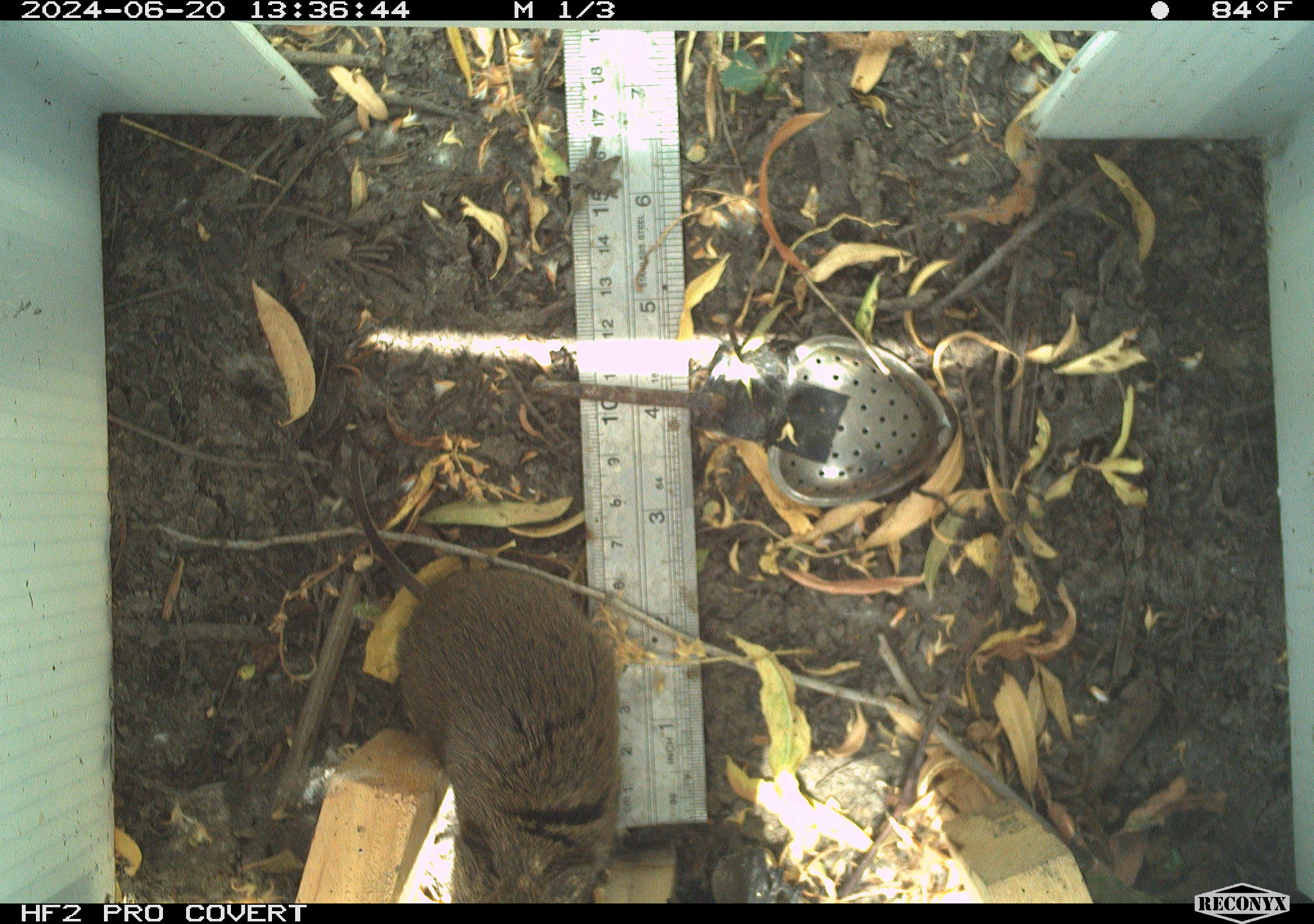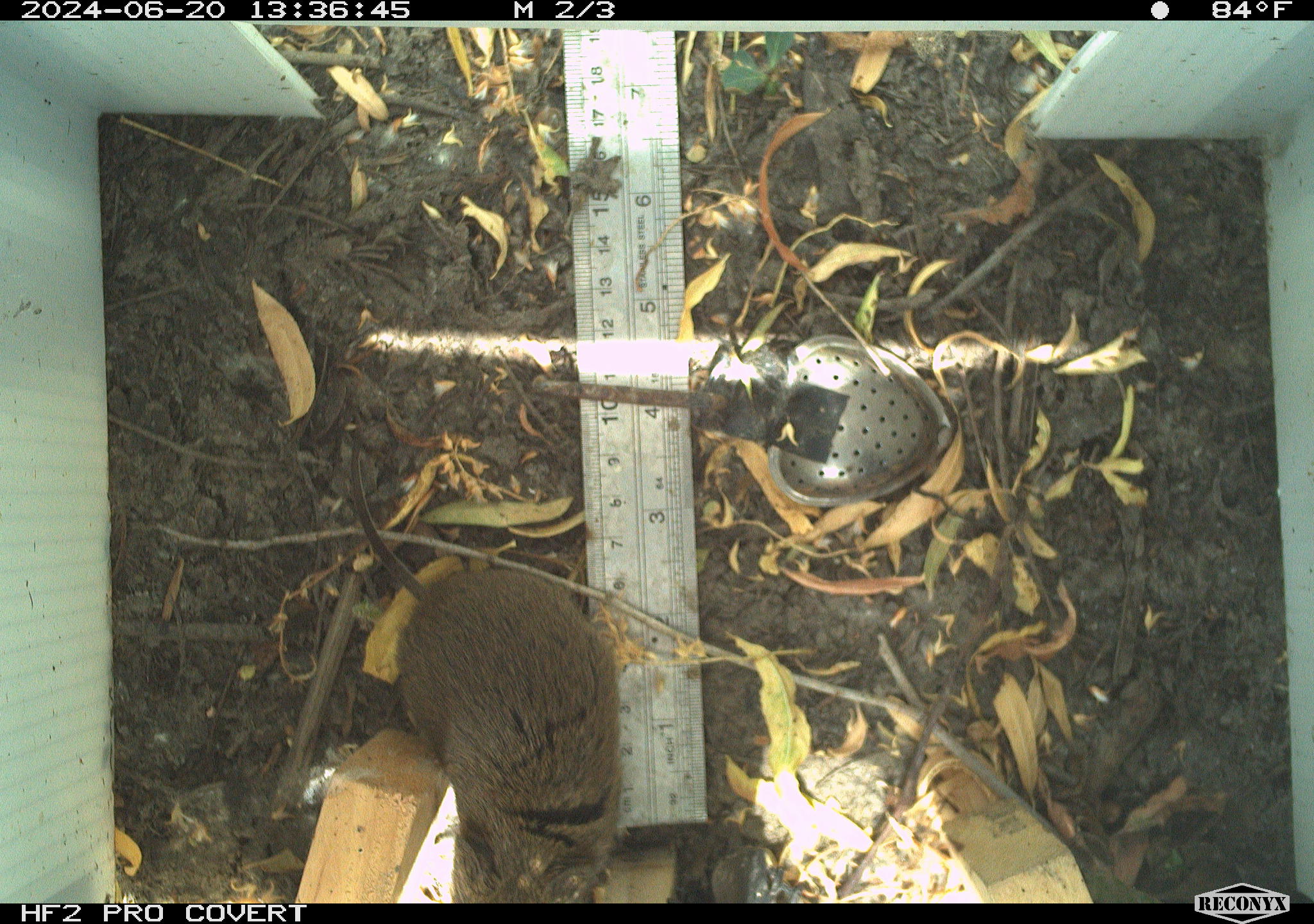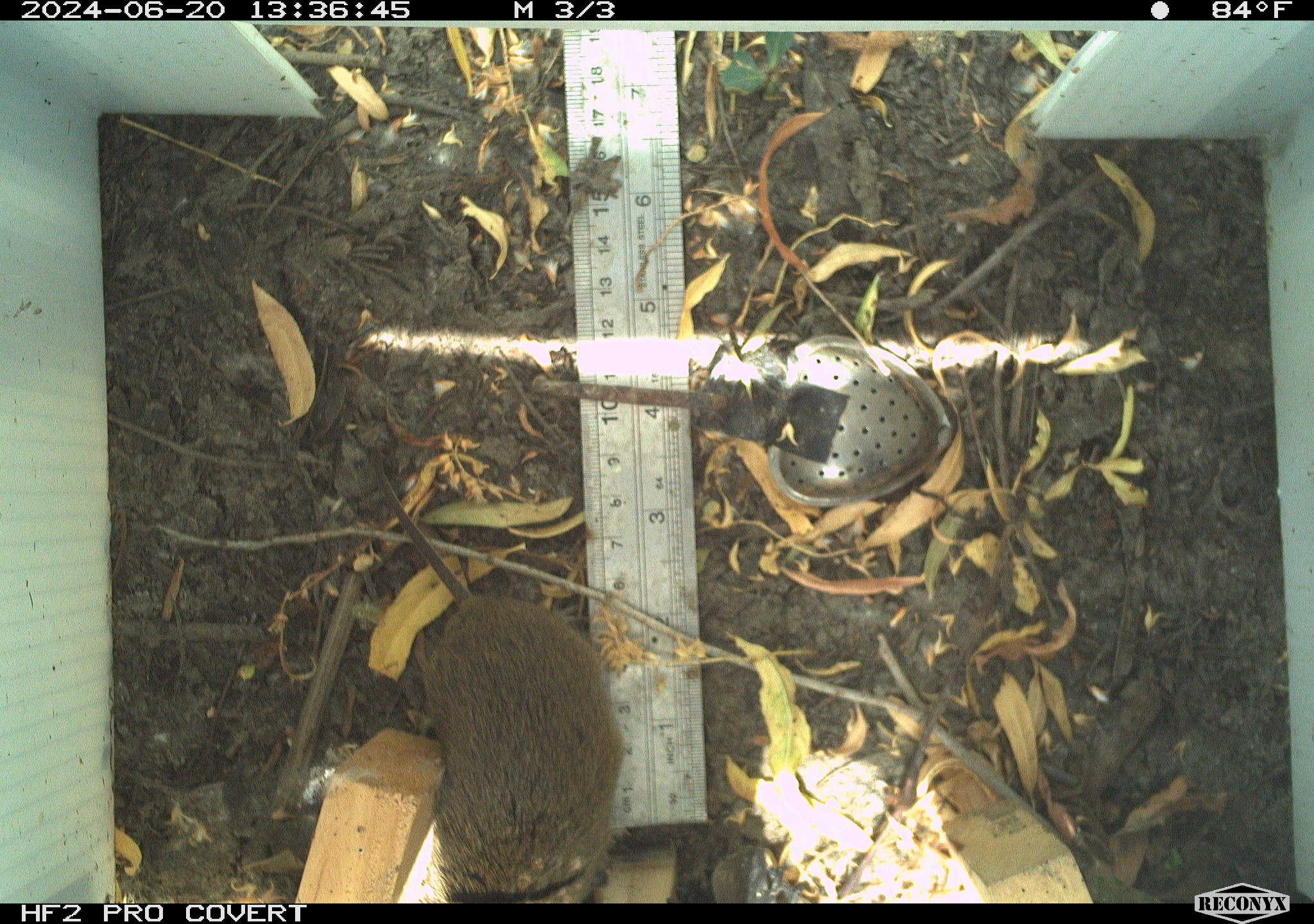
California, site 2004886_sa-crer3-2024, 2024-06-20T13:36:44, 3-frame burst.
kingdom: Animalia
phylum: Chordata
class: Mammalia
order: Rodentia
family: Cricetidae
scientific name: Arvicolinae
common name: voles, lemmings, and muskrats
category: arvicolinae subfamily